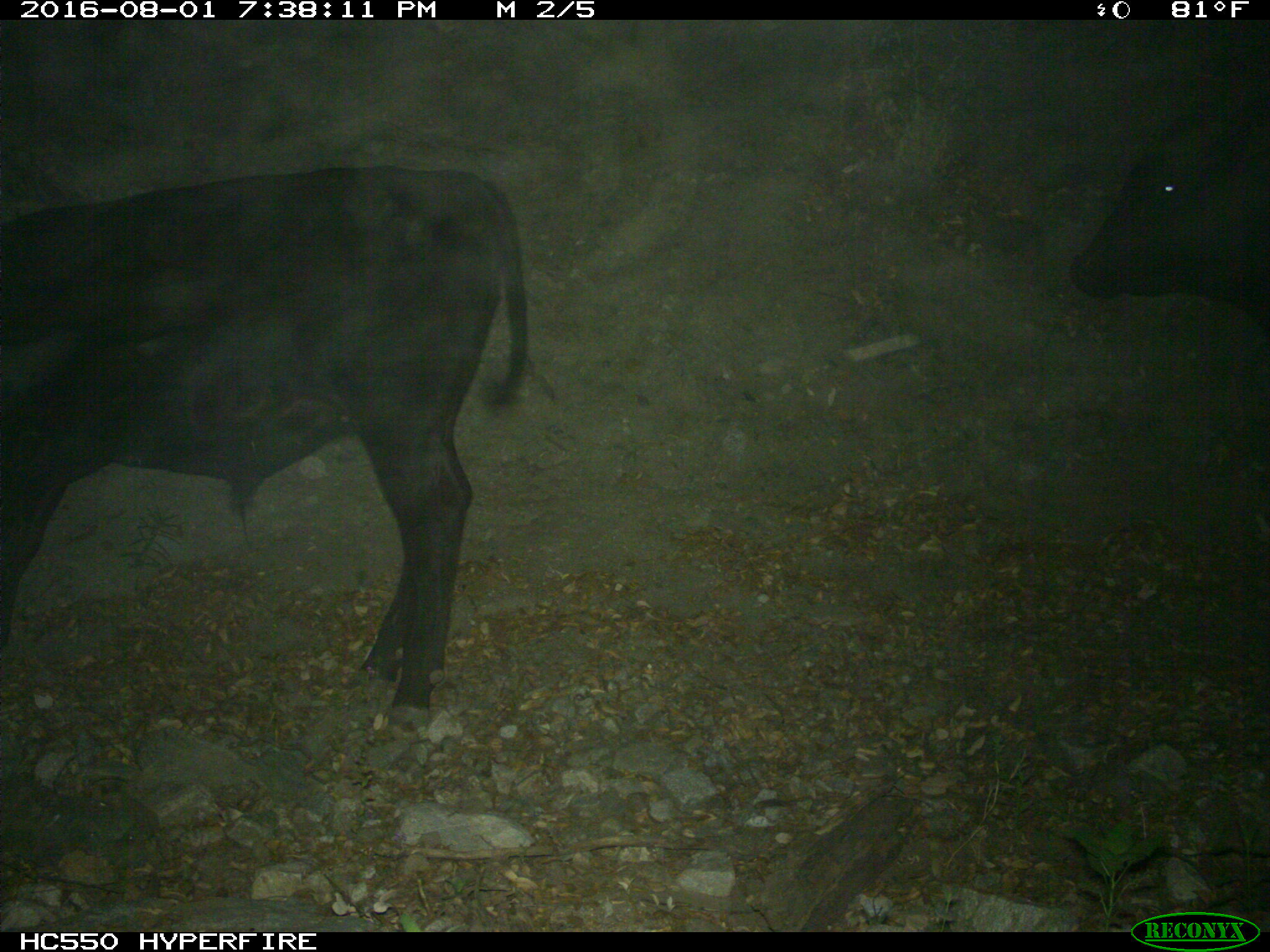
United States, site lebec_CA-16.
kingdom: Animalia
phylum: Chordata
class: Mammalia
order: Artiodactyla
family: Bovidae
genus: Bos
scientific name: Bos taurus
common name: domestic cow